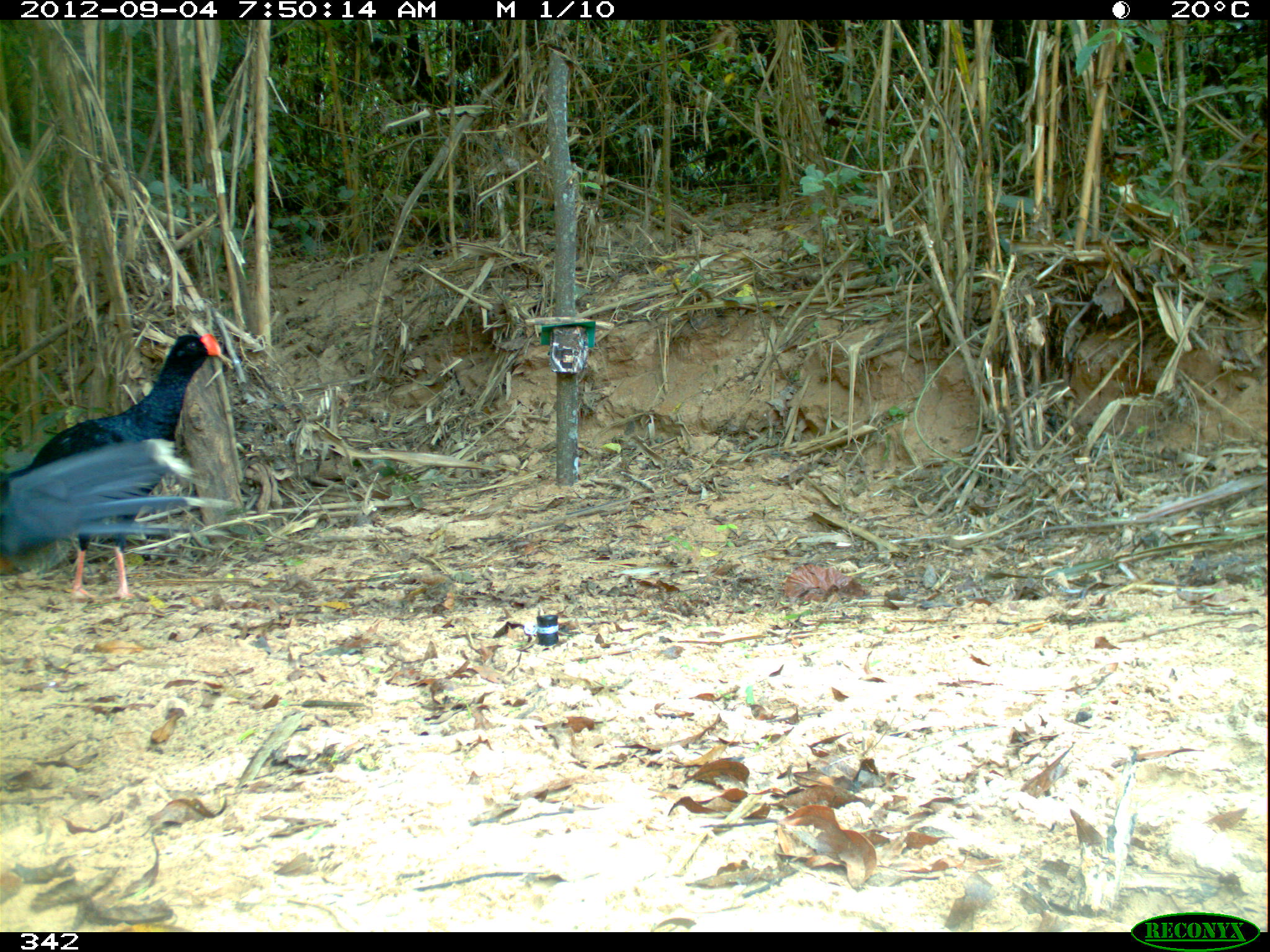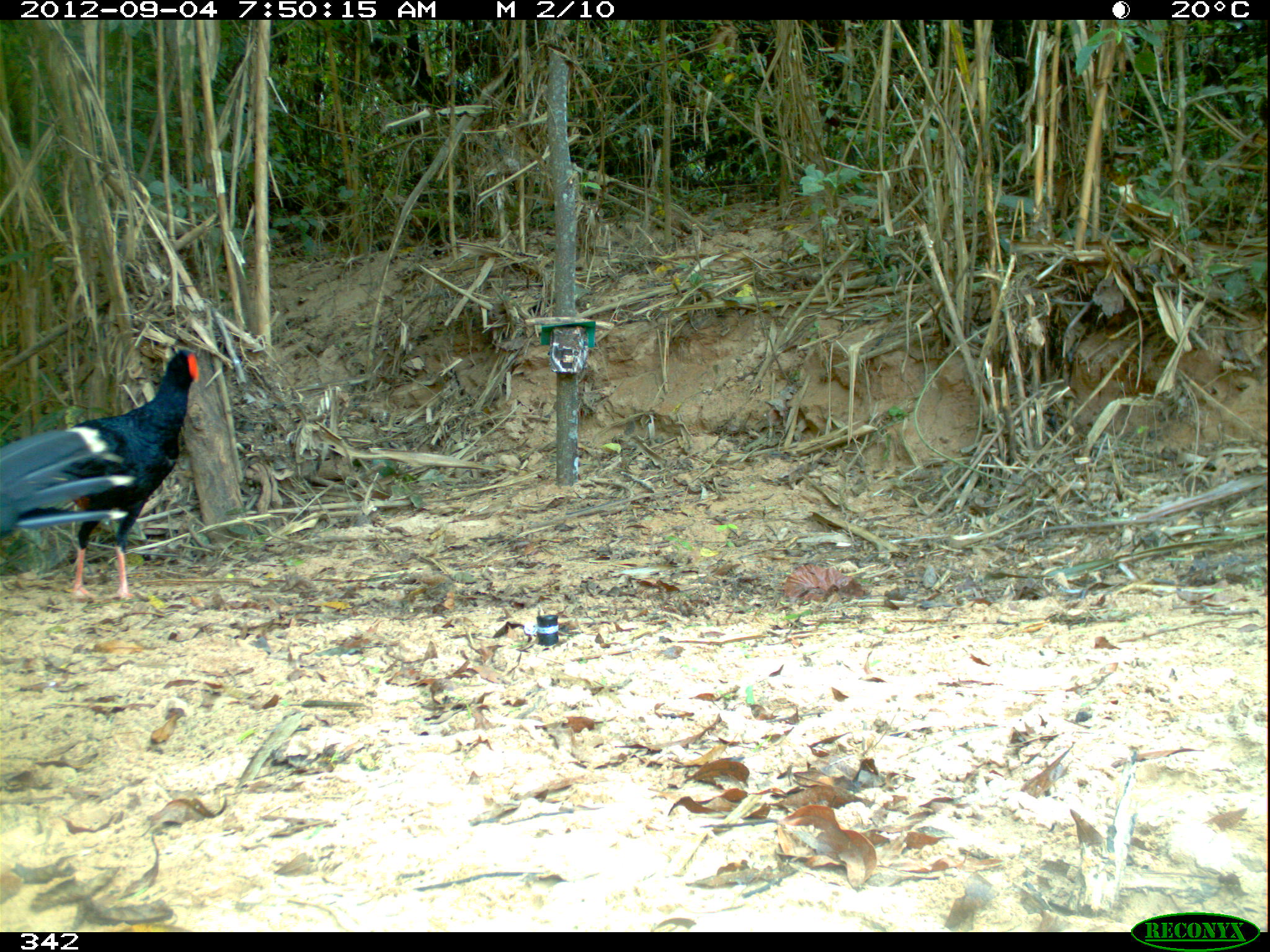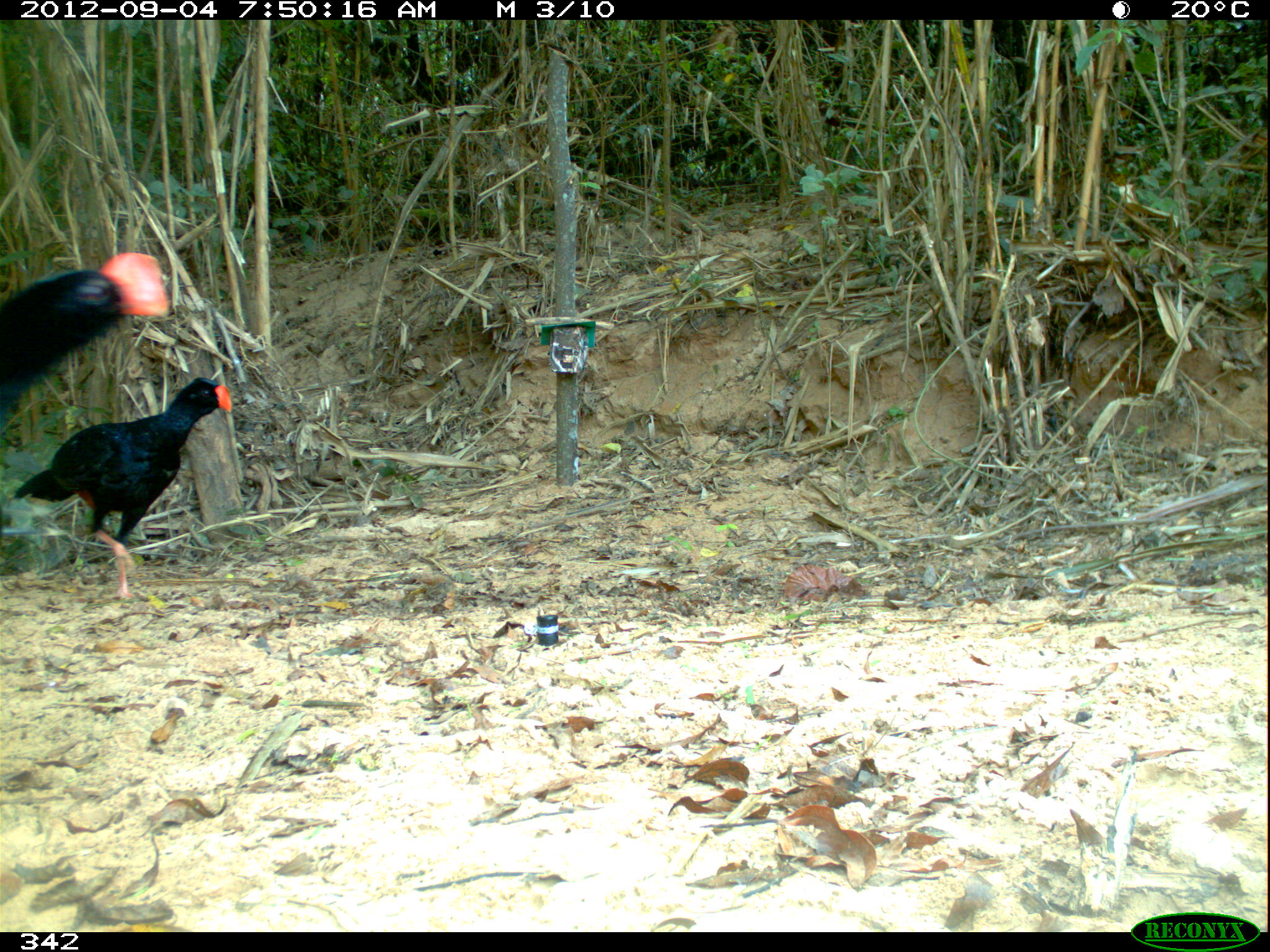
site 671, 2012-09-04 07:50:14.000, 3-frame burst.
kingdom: Animalia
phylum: Chordata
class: Aves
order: Galliformes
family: Cracidae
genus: Mitu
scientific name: Mitu tuberosum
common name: razor-billed curassow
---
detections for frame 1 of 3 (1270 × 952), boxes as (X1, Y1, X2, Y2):
mitu tuberosum: (7, 327, 224, 601); (3, 439, 232, 572)